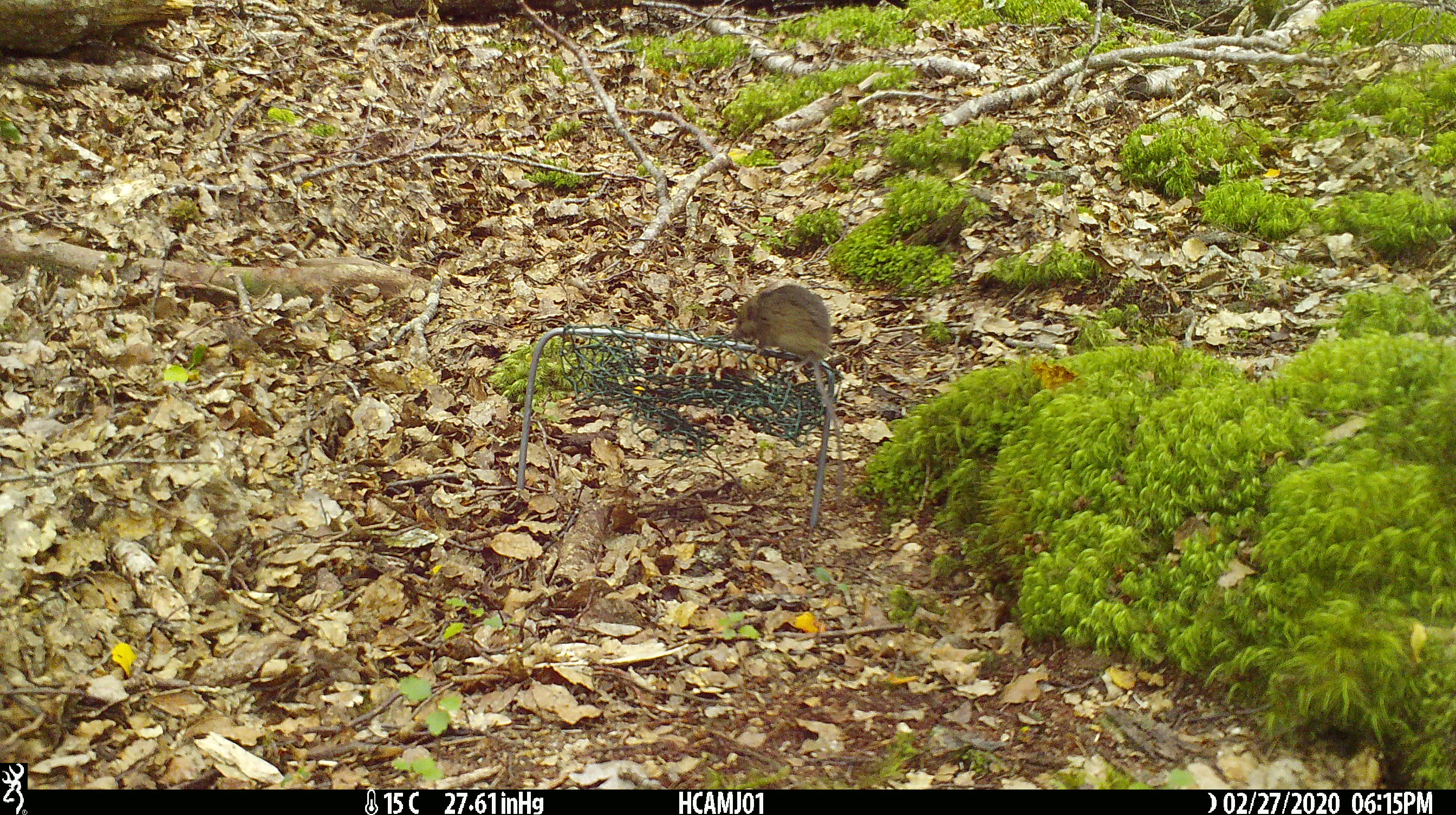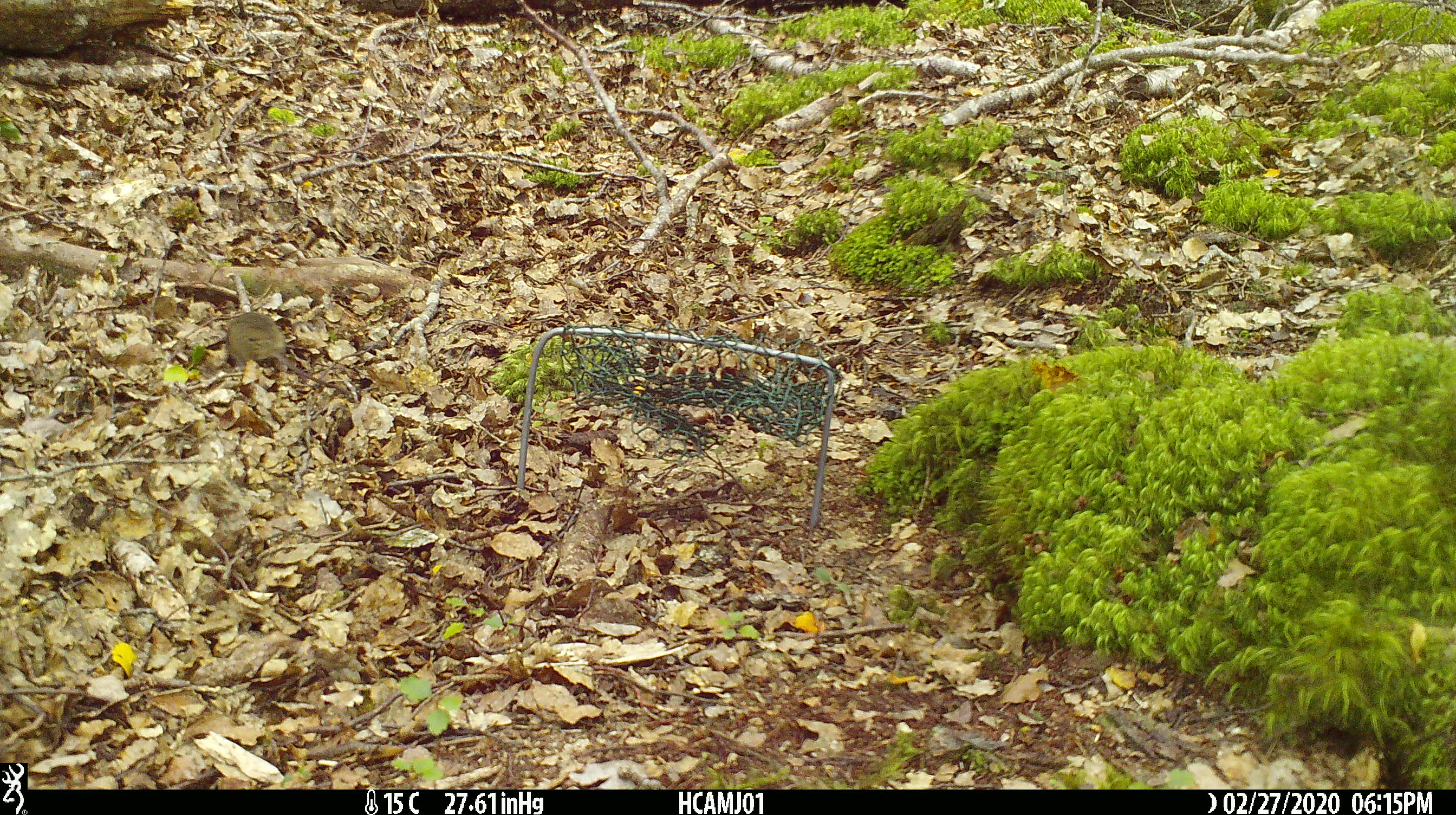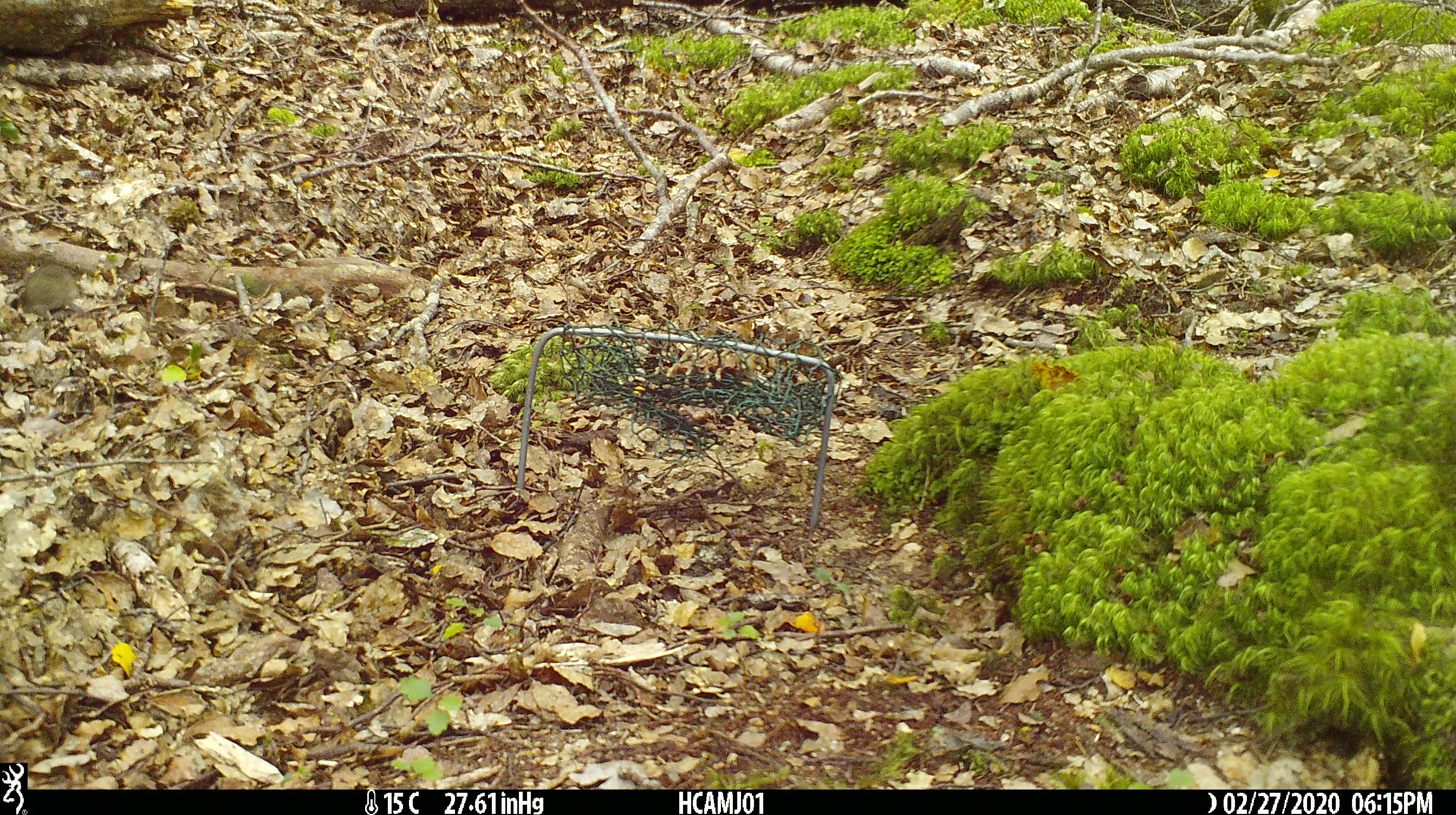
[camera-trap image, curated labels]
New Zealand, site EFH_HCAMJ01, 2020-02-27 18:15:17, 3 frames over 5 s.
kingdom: Animalia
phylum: Chordata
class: Mammalia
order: Rodentia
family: Muridae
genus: Mus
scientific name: Mus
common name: mouse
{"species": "mouse (Mus)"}